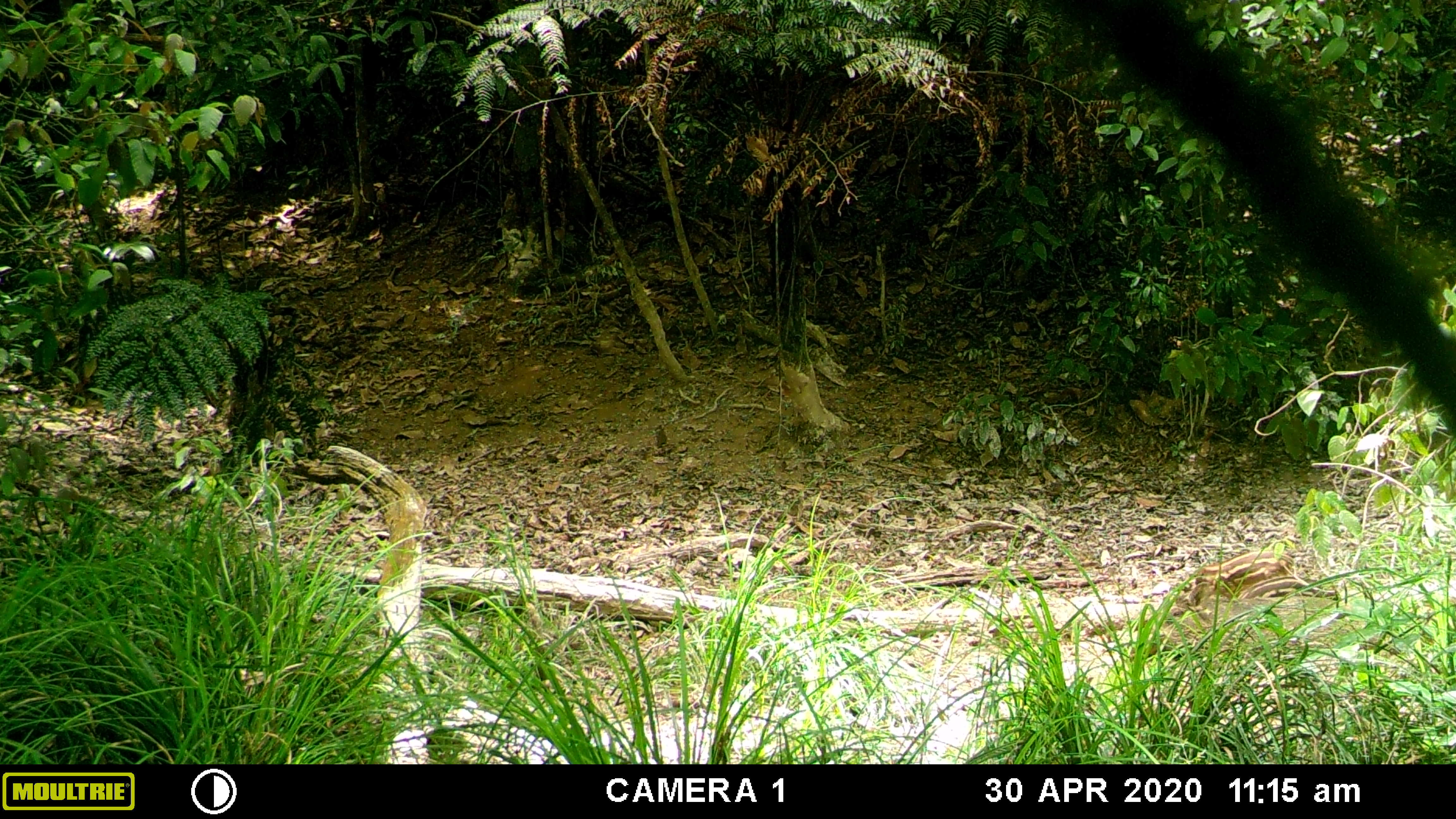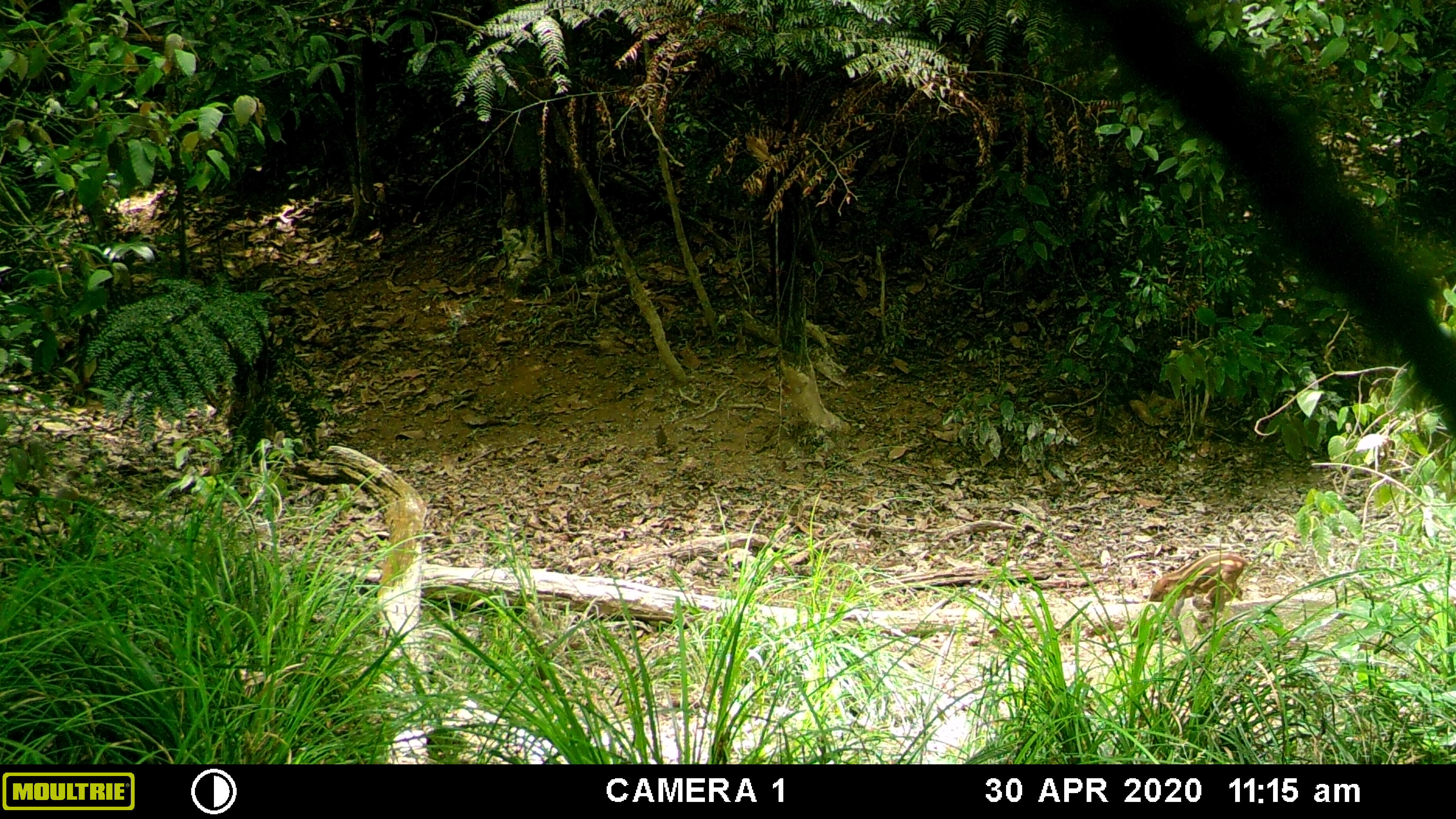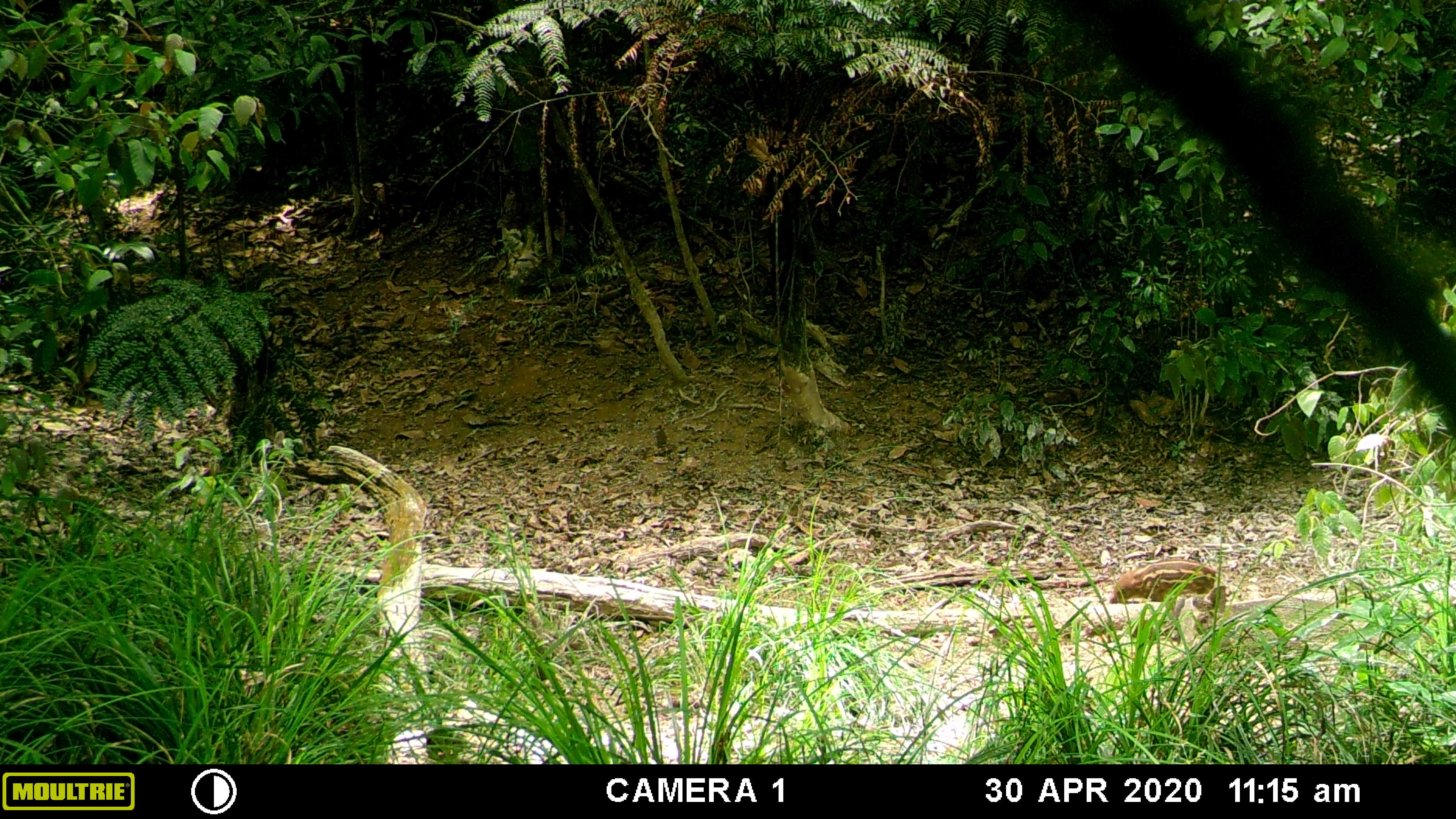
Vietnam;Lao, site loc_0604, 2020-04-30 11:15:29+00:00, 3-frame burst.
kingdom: Animalia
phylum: Chordata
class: Mammalia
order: Artiodactyla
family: Suidae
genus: Sus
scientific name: Sus scrofa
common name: eurasian wild pig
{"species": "eurasian wild pig (Sus scrofa)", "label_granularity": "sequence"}